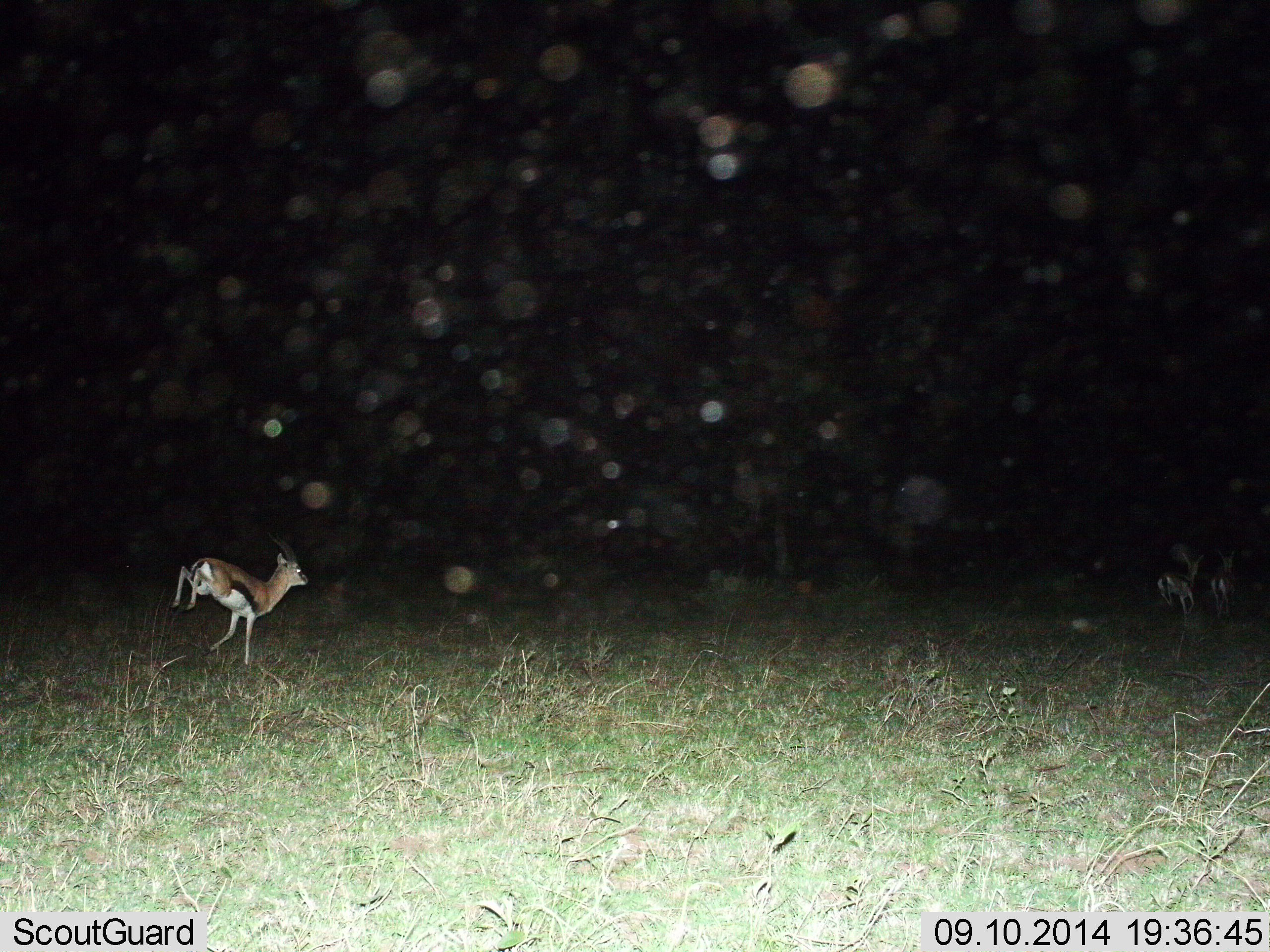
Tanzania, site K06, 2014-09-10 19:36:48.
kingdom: Animalia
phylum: Chordata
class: Mammalia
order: Artiodactyla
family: Bovidae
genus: Eudorcas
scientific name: Eudorcas thomsonii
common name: thomson's gazelle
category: gazellethomsons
Gazellethomsons (thomson's gazelle) (Eudorcas thomsonii), count 3. Behavior (volunteer vote fractions): standing 10%, resting 0%, moving 100%, interacting 0%. Young present (vote fraction): 0%. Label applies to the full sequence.